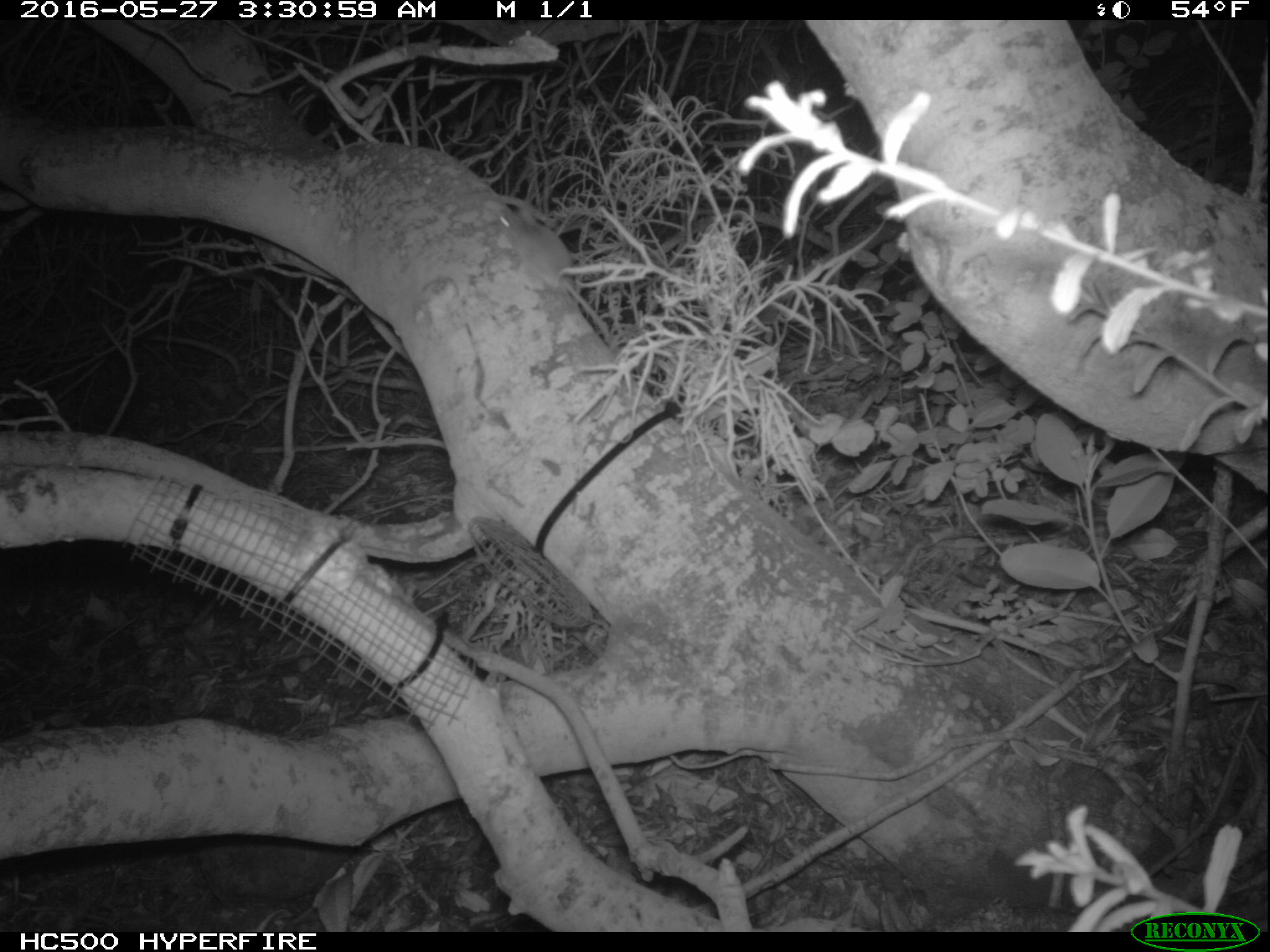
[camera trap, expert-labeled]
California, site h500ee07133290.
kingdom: Animalia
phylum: Chordata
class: Mammalia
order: Rodentia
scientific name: Rodentia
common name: rodent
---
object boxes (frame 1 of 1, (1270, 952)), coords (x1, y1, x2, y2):
rodent: (494, 206, 620, 351)